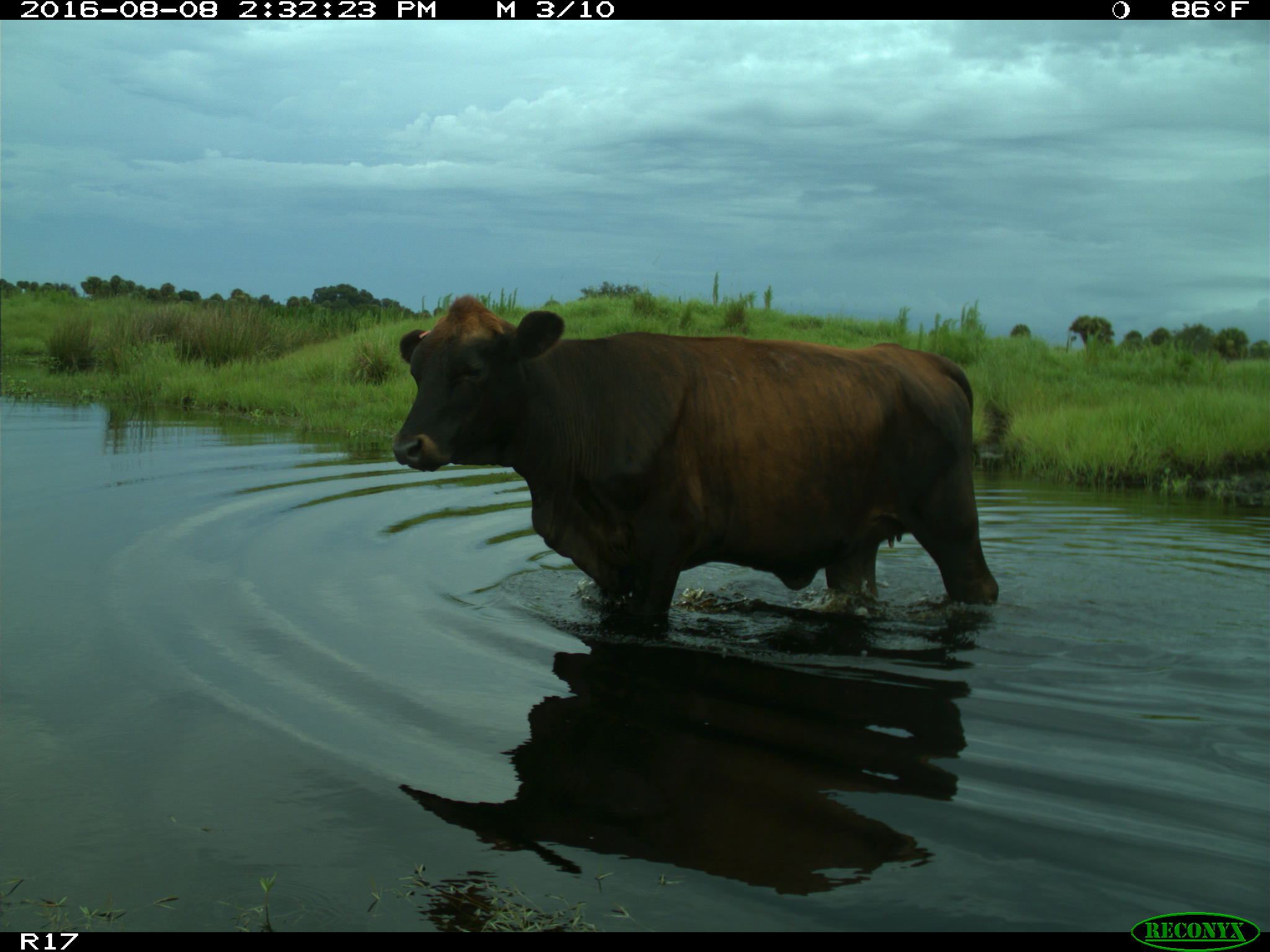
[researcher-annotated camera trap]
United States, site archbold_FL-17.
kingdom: Animalia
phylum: Chordata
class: Mammalia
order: Artiodactyla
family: Bovidae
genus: Bos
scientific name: Bos taurus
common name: domestic cow